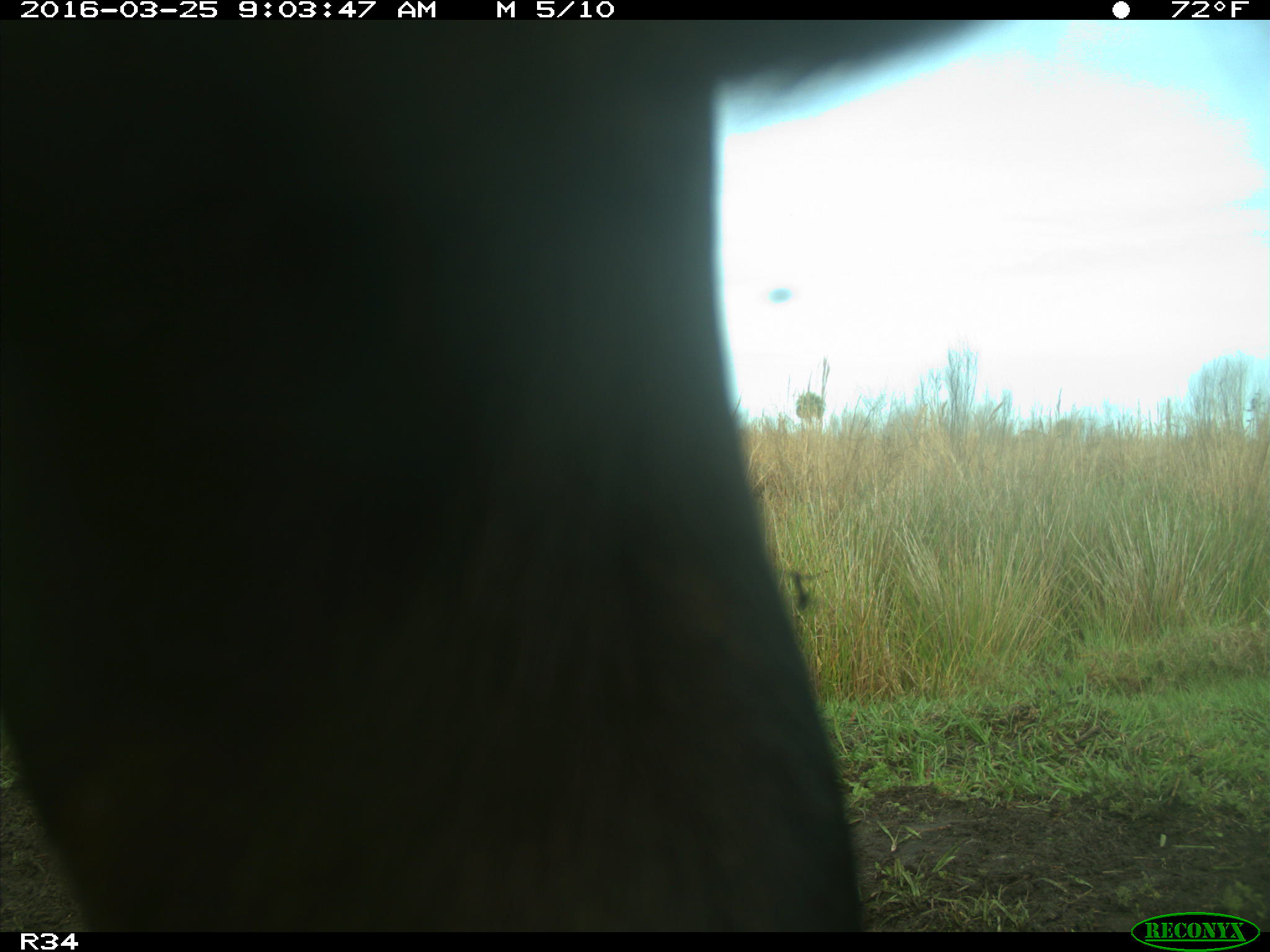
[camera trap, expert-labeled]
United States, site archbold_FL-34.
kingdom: Animalia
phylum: Chordata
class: Mammalia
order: Artiodactyla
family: Bovidae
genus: Bos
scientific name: Bos taurus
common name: domestic cow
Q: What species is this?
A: Bos taurus (domestic cow).